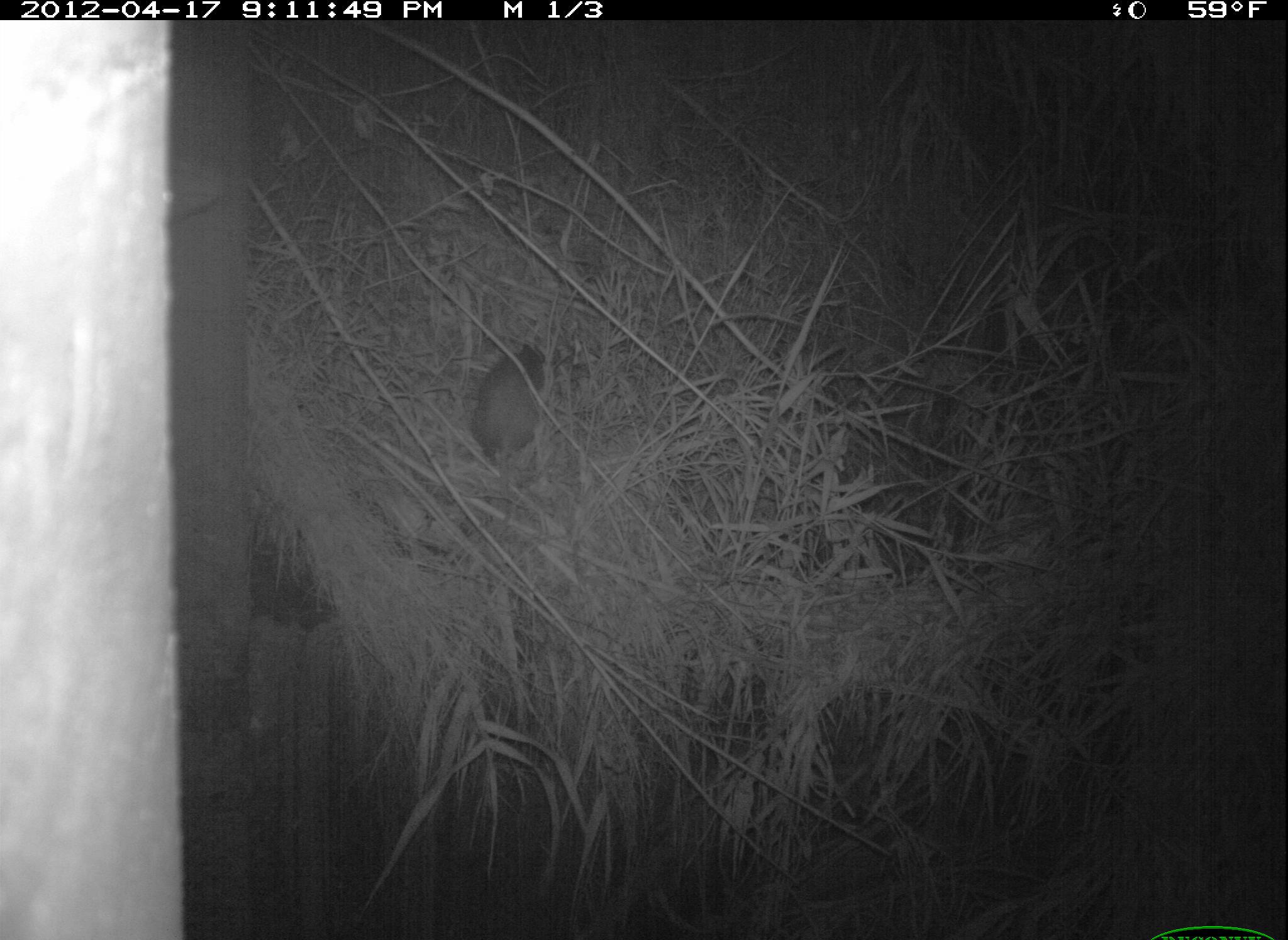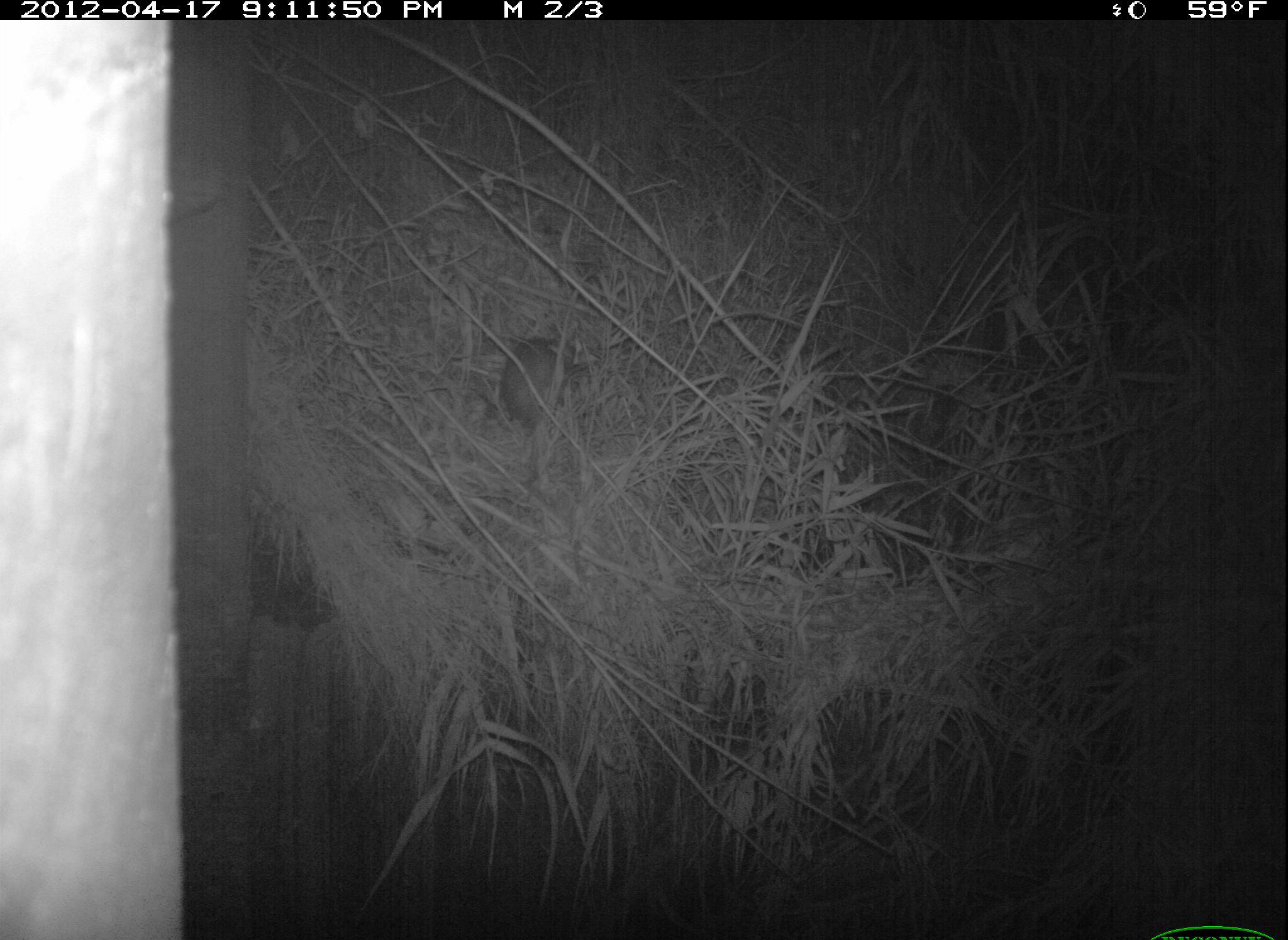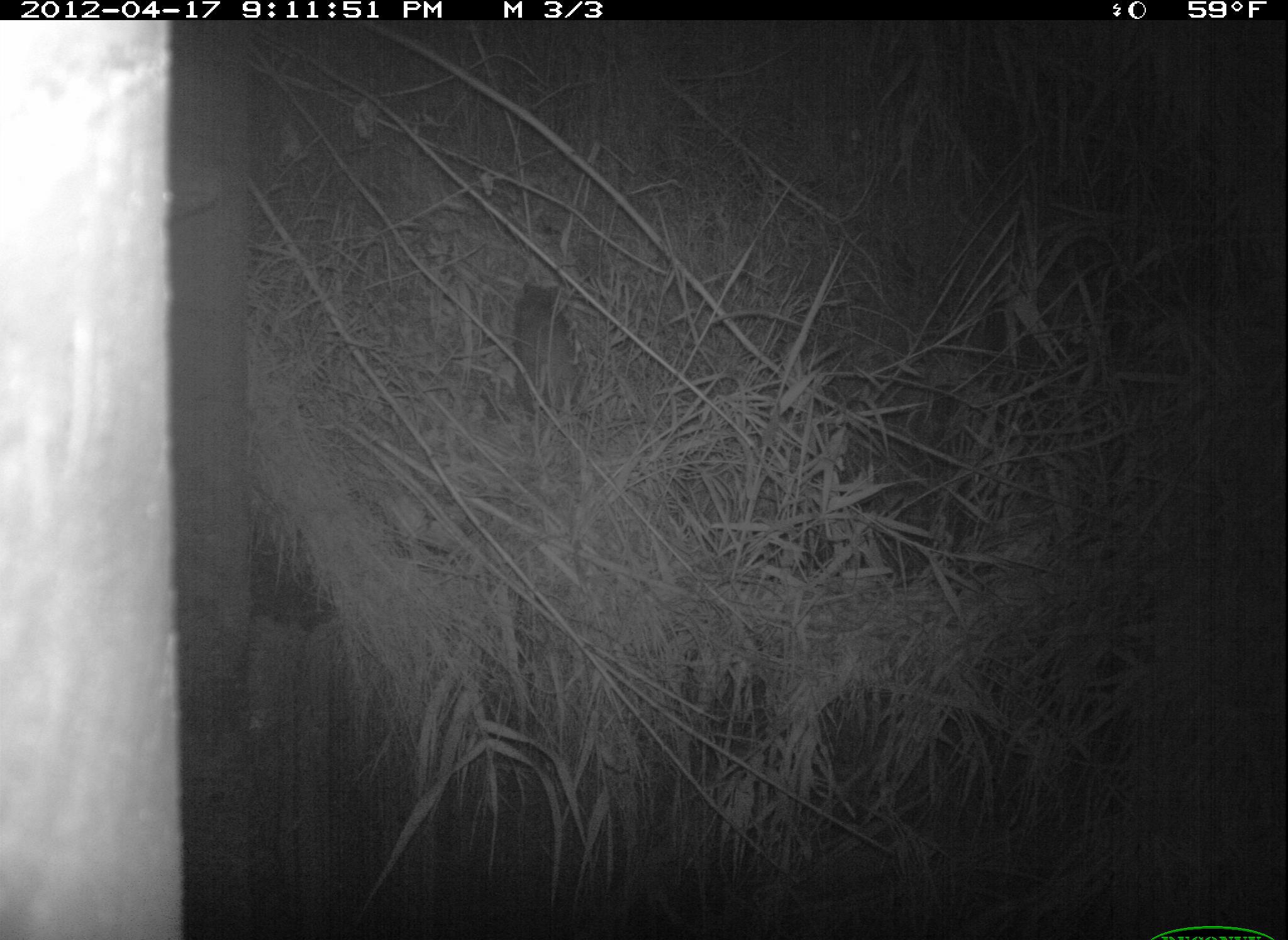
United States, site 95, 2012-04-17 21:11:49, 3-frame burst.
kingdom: Animalia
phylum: Chordata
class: Mammalia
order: Didelphimorphia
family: Didelphidae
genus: Didelphis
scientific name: Didelphis virginiana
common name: virginia opossum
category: opossum